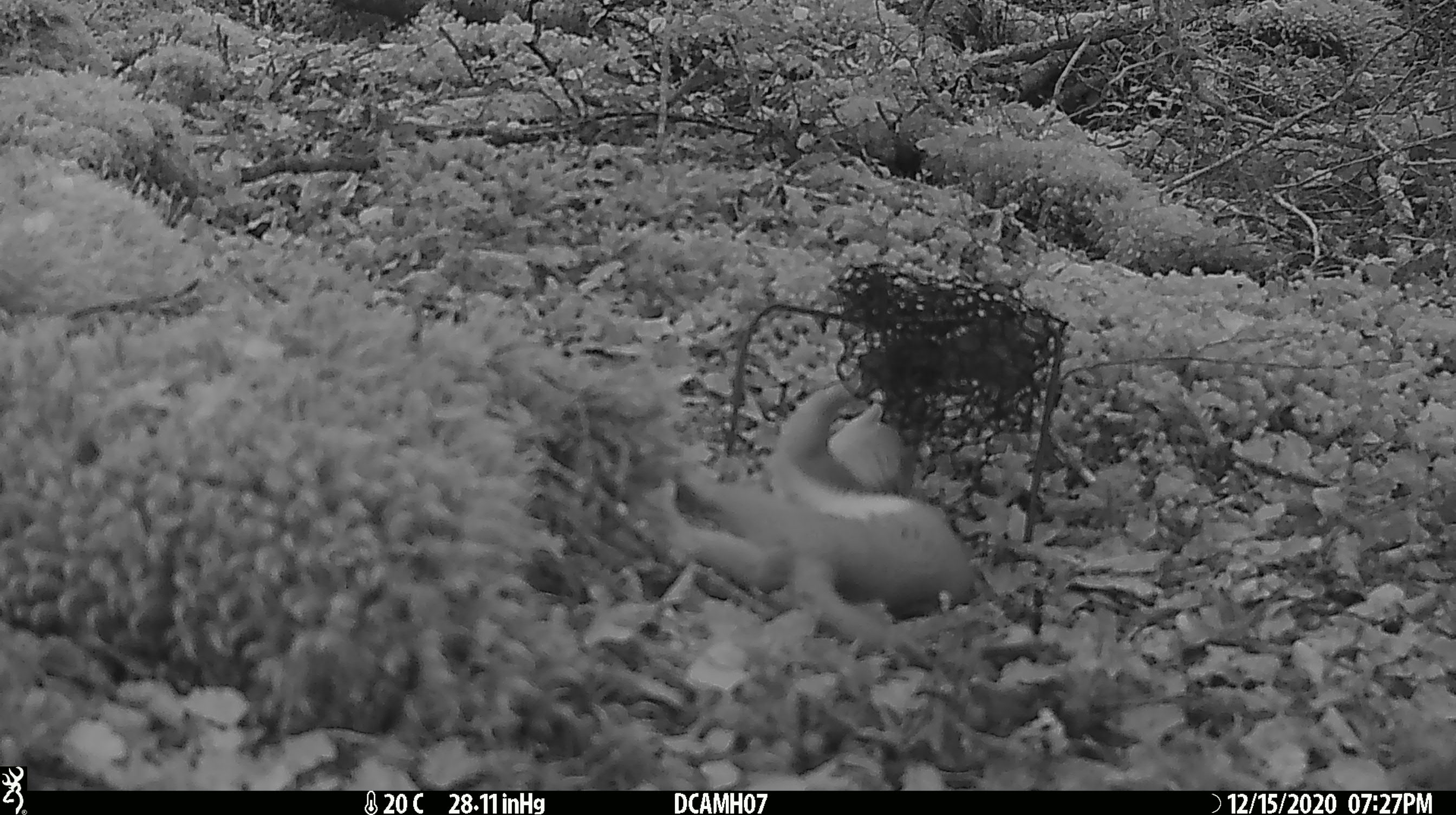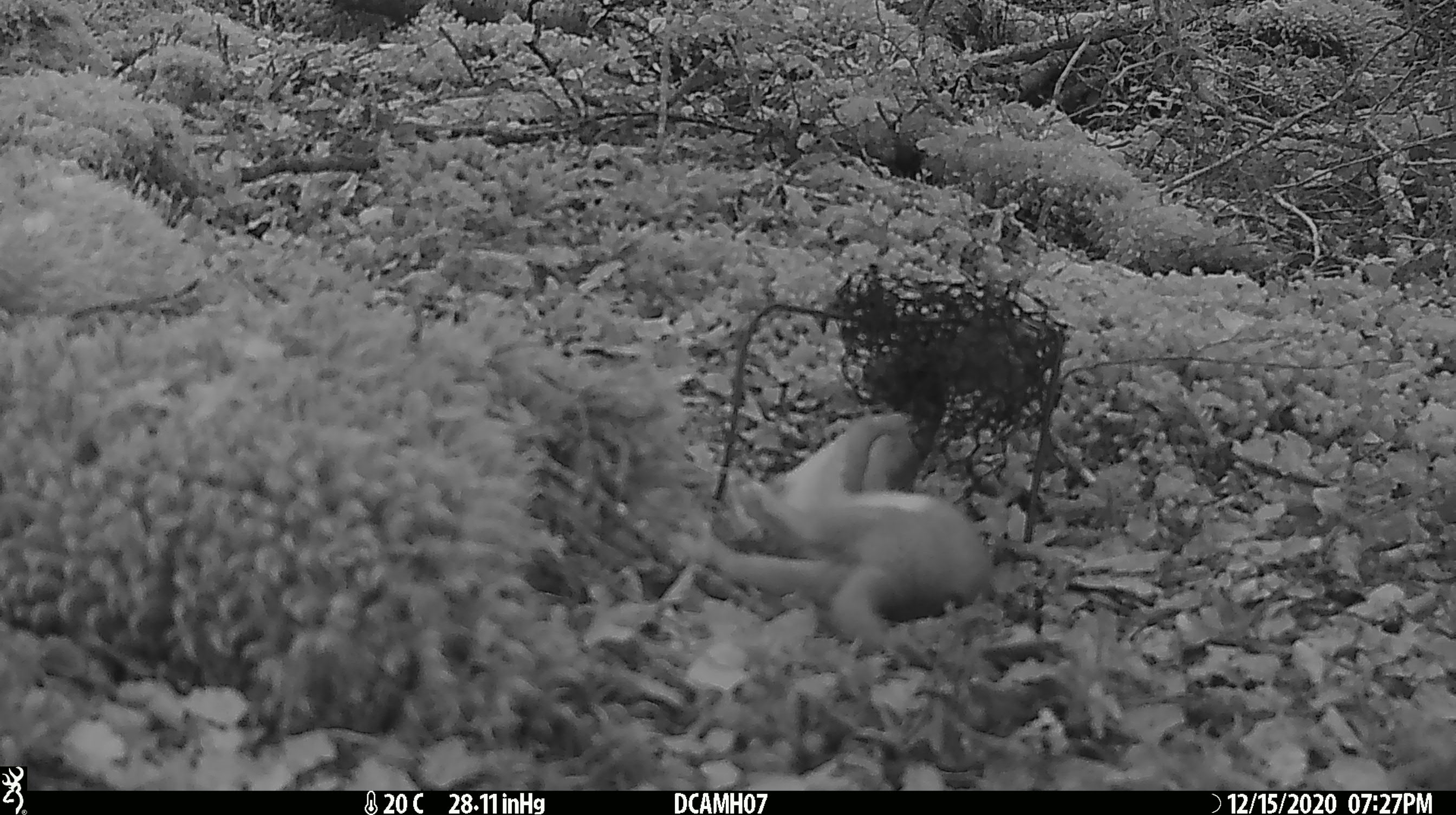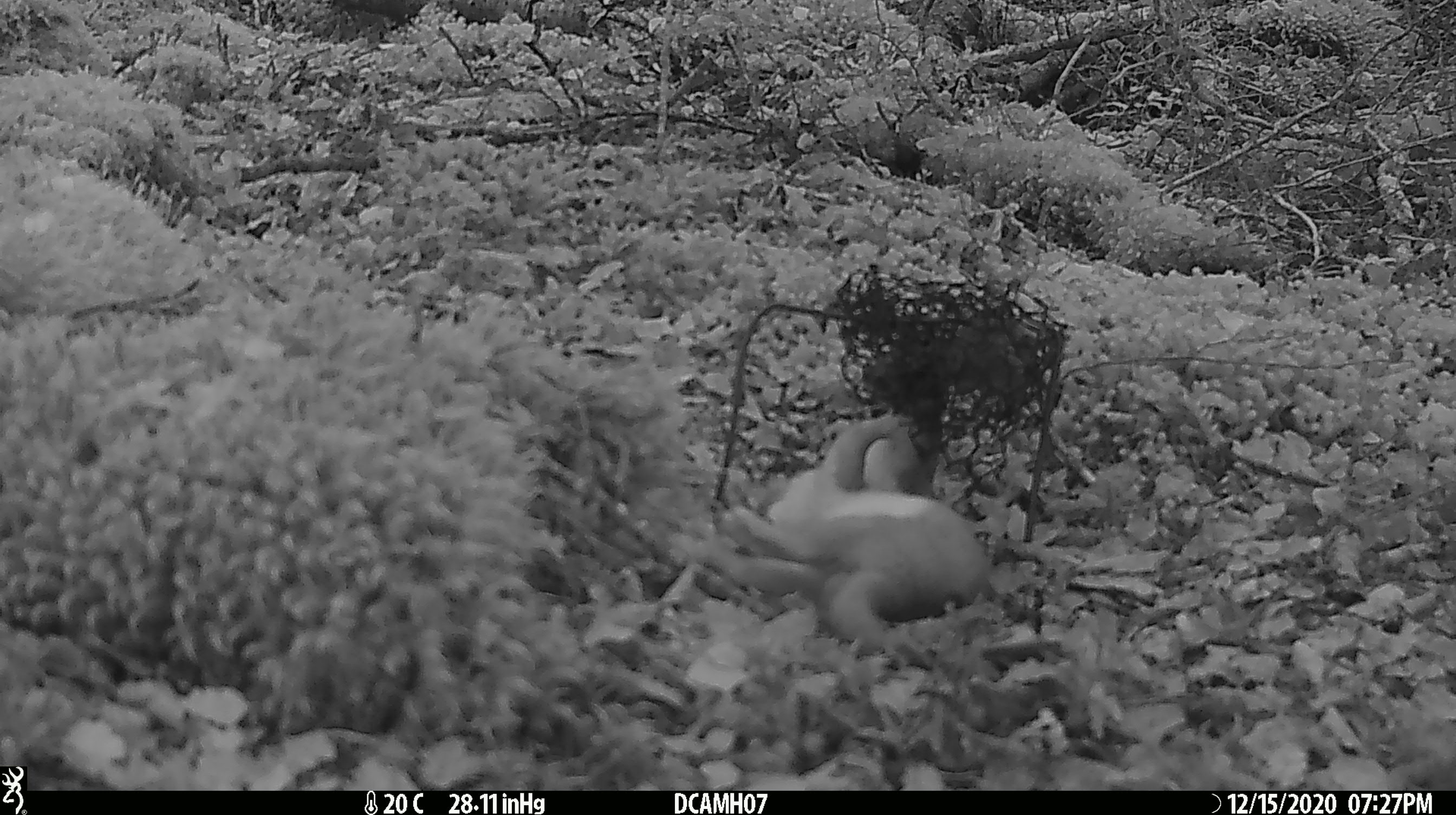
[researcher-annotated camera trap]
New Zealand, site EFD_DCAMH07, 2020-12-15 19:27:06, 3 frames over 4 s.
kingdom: Animalia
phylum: Chordata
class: Mammalia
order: Carnivora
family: Mustelidae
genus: Mustela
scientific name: Mustela erminea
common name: stoat